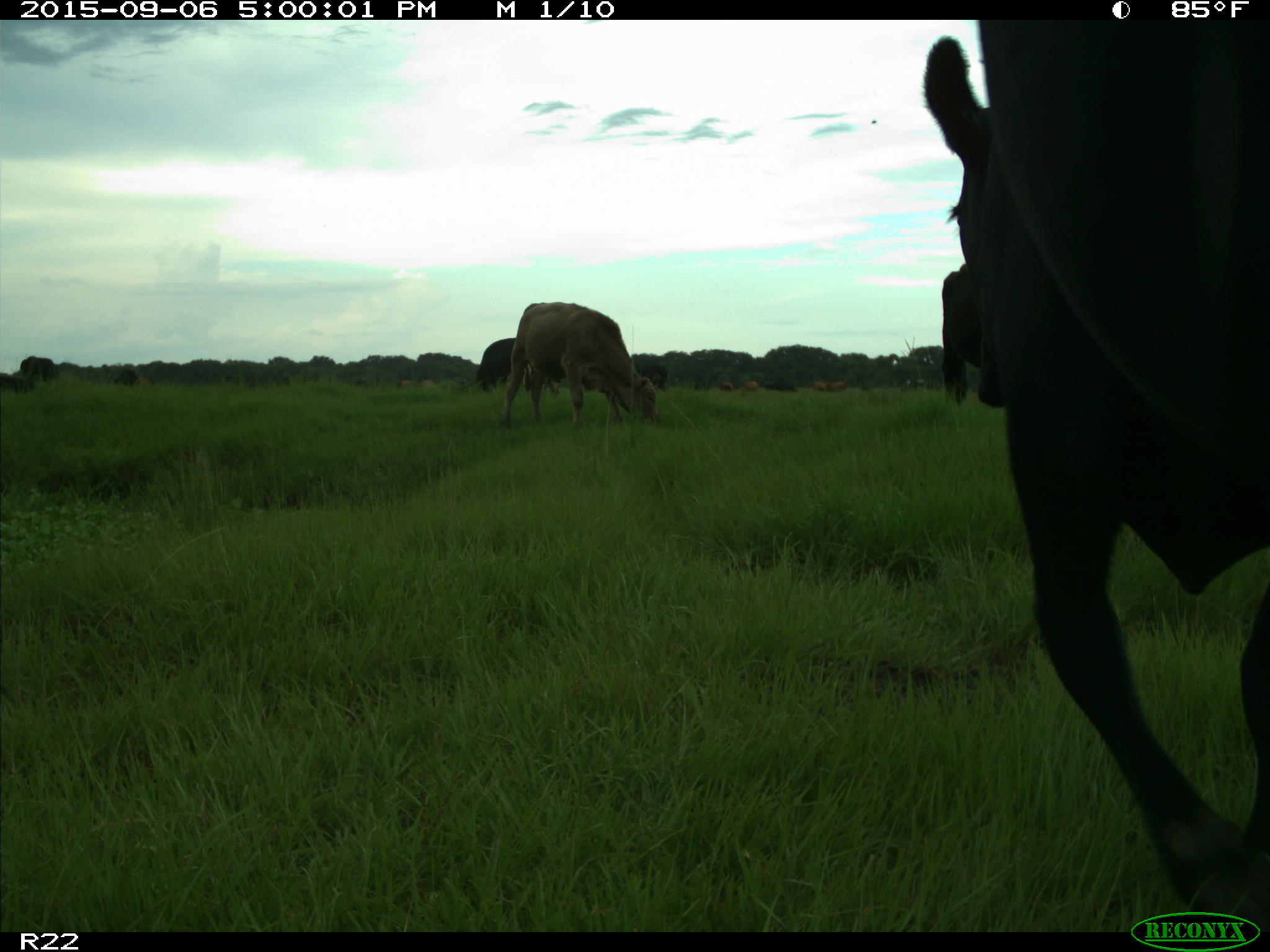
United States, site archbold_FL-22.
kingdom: Animalia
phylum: Chordata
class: Mammalia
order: Artiodactyla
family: Bovidae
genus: Bos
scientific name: Bos taurus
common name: domestic cow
Bos taurus (domestic cow).